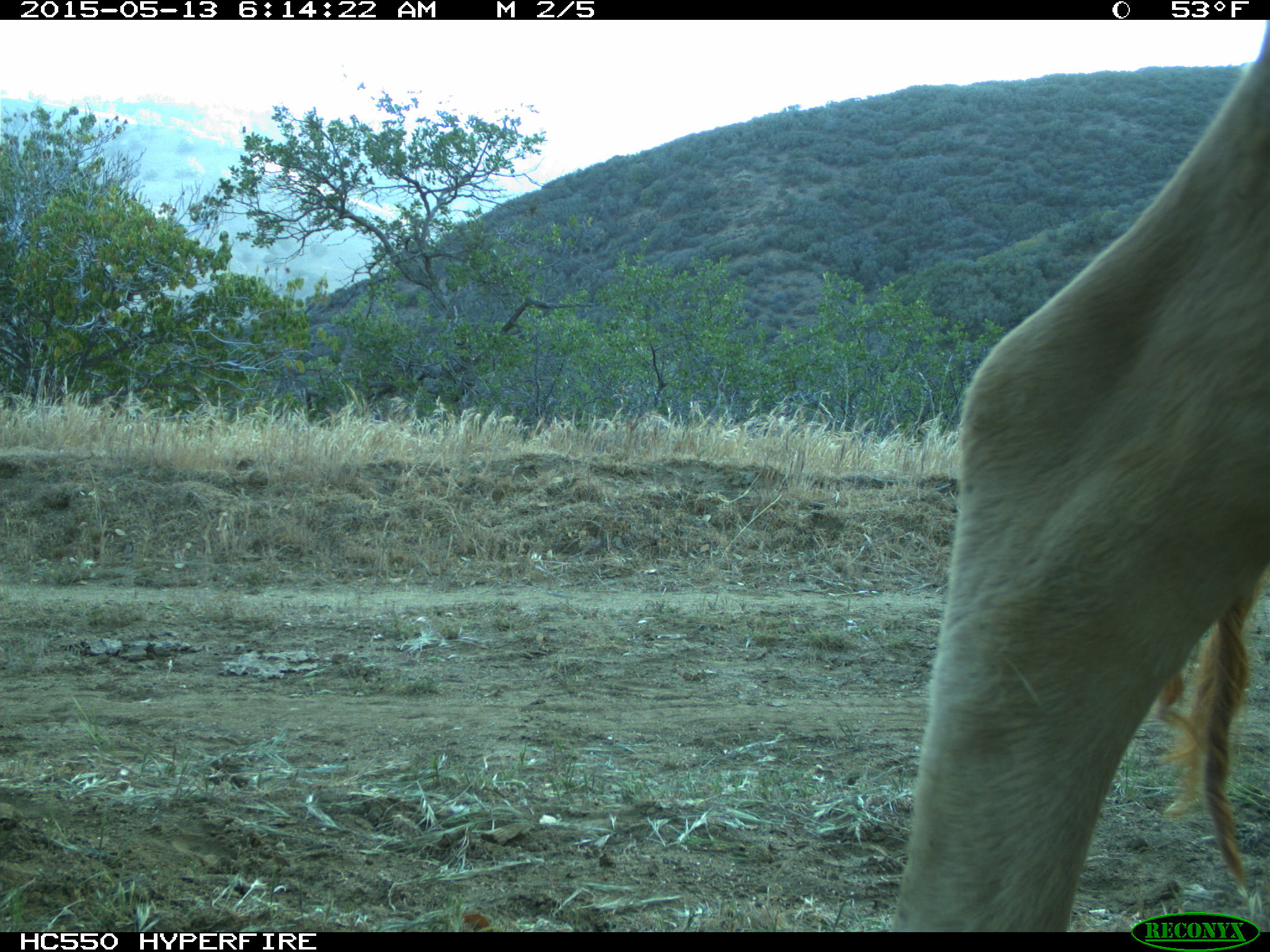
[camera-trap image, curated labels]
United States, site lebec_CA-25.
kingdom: Animalia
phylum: Chordata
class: Mammalia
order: Artiodactyla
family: Bovidae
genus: Bos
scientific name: Bos taurus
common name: domestic cow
Bos taurus (domestic cow).